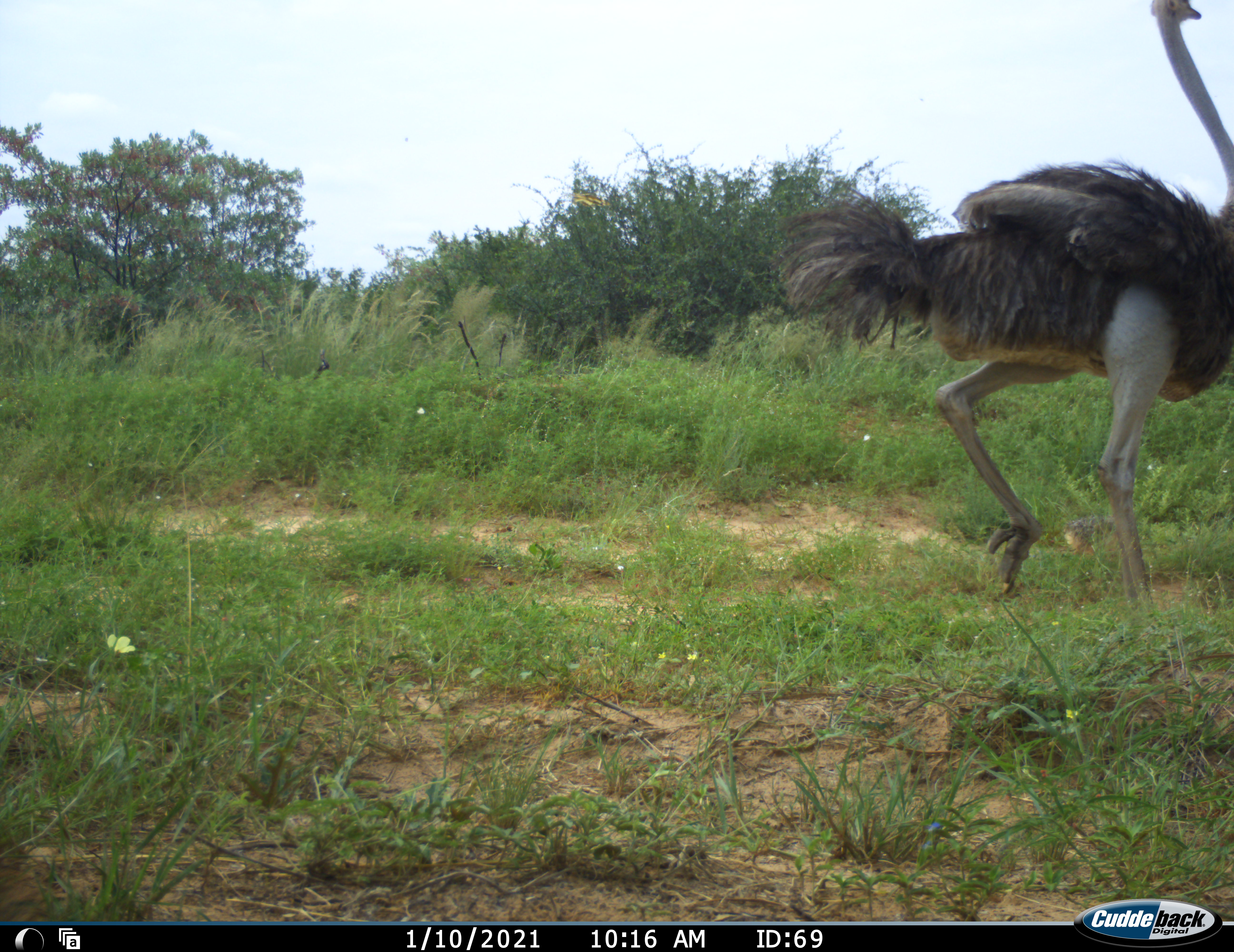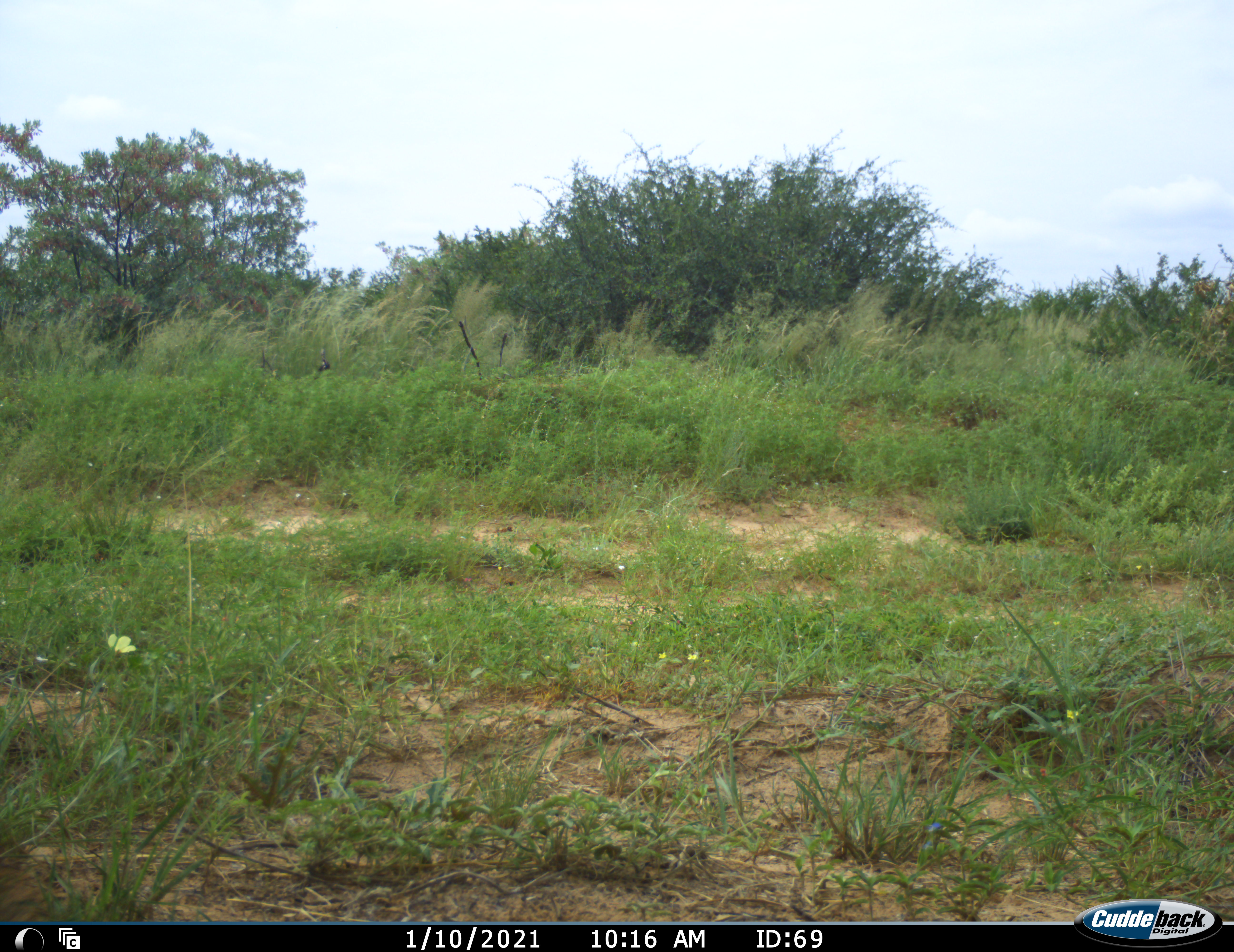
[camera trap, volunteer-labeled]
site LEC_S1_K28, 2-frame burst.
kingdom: Animalia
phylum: Chordata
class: Aves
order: Struthioniformes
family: Struthionidae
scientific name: Struthionidae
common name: ostrich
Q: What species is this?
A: Ostrich (Struthionidae).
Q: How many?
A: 1.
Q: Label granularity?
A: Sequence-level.